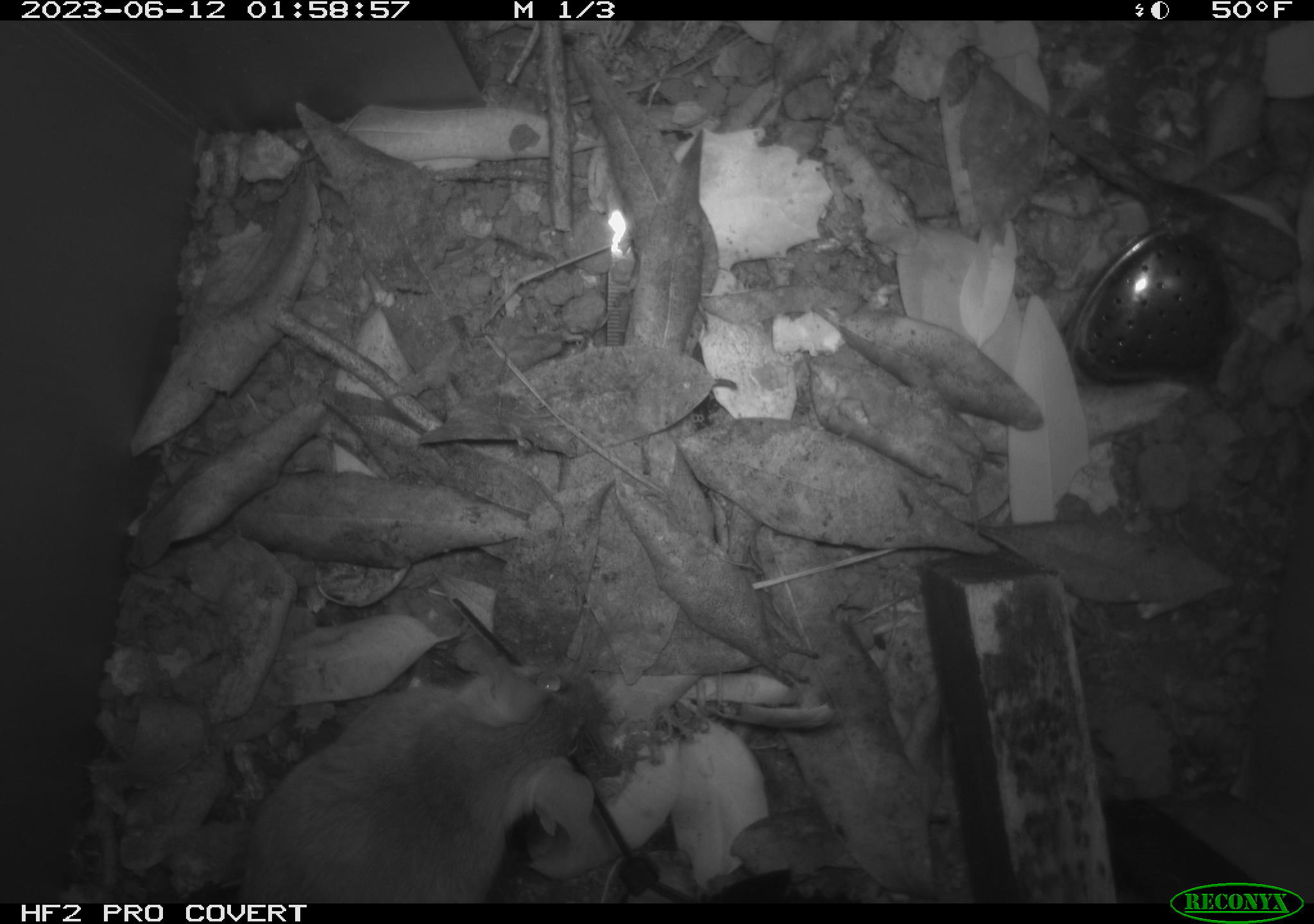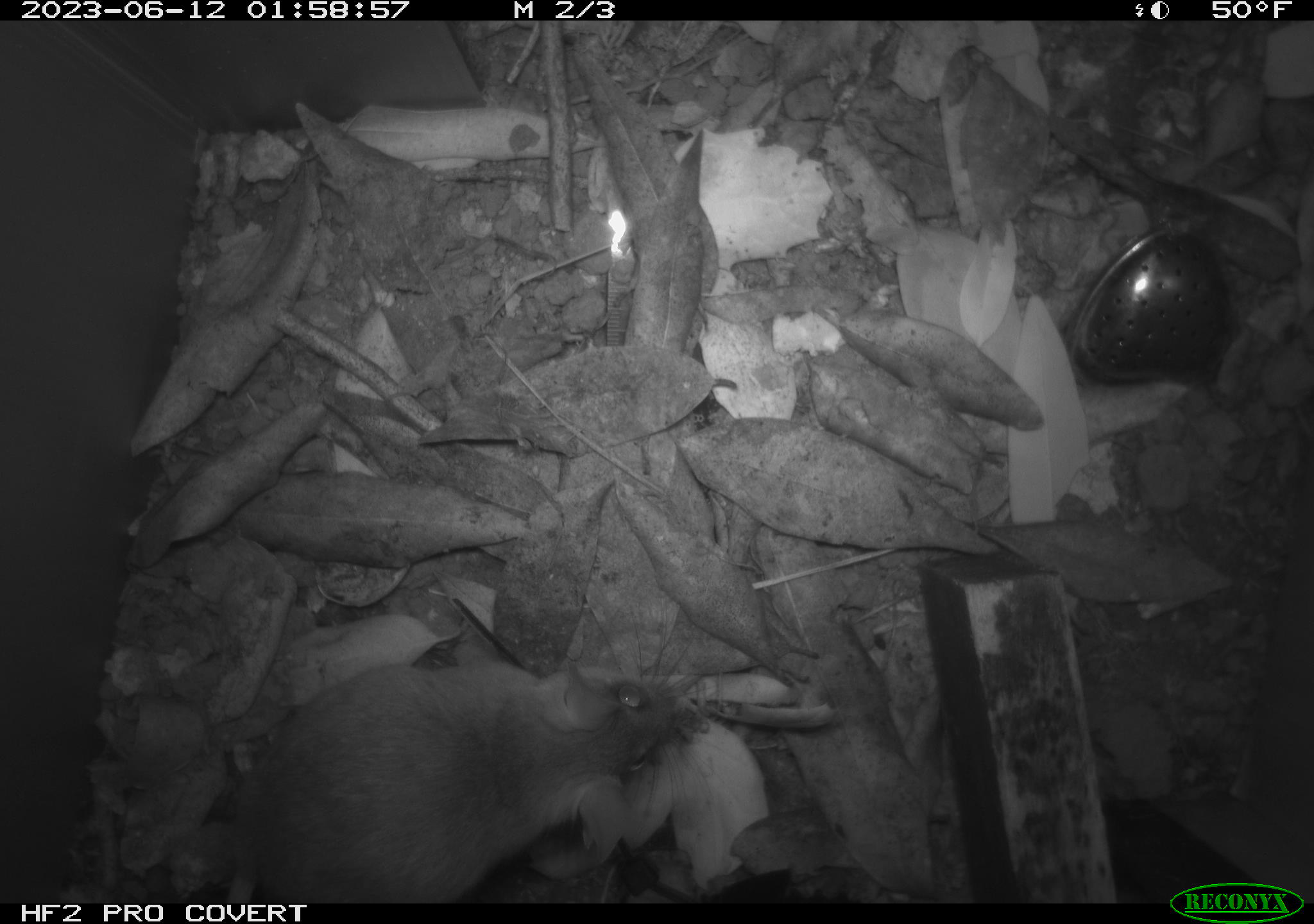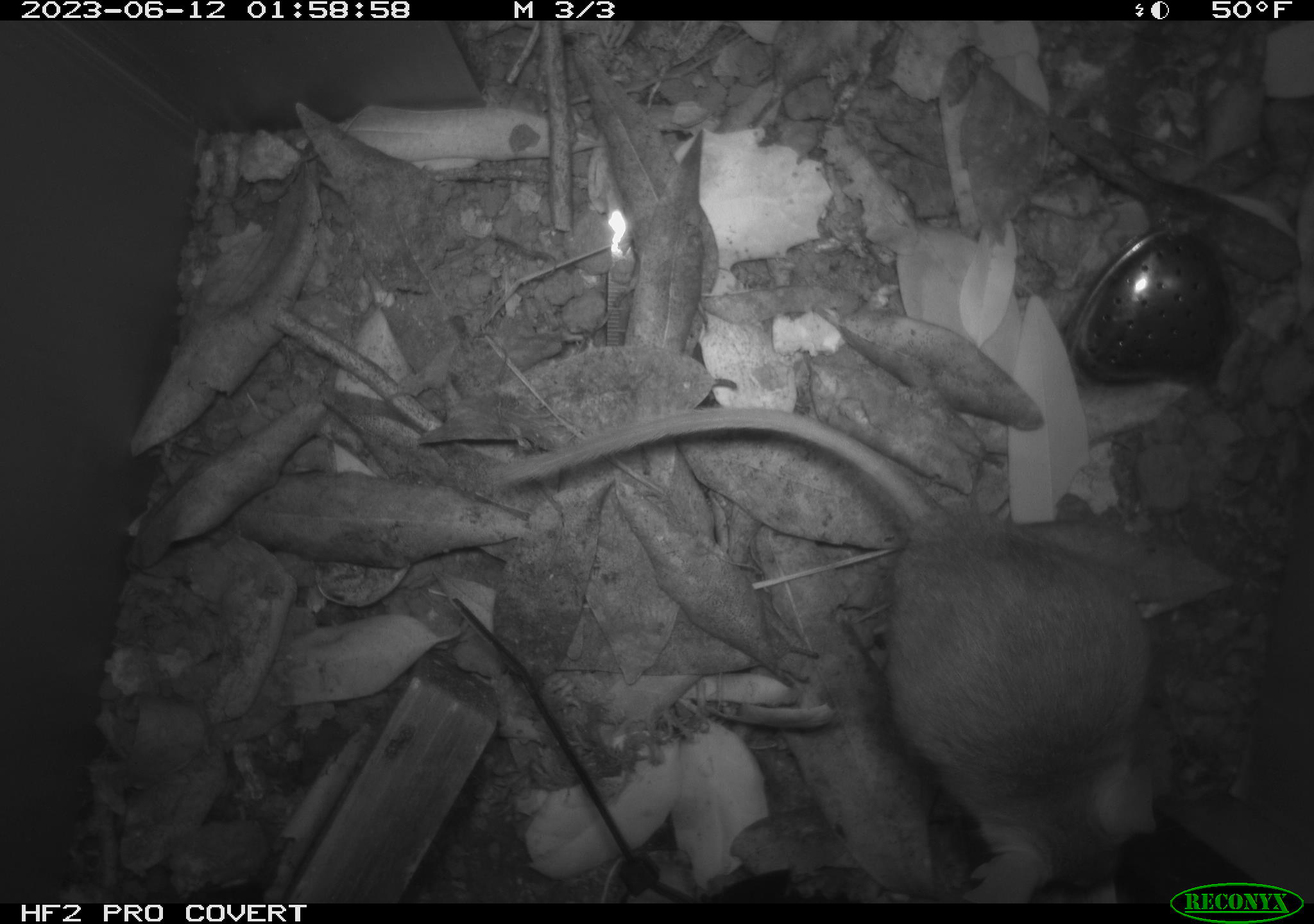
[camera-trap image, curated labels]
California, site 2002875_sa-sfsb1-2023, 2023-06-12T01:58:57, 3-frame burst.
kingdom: Animalia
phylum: Chordata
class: Mammalia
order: Rodentia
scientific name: Rodentia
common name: mouse species